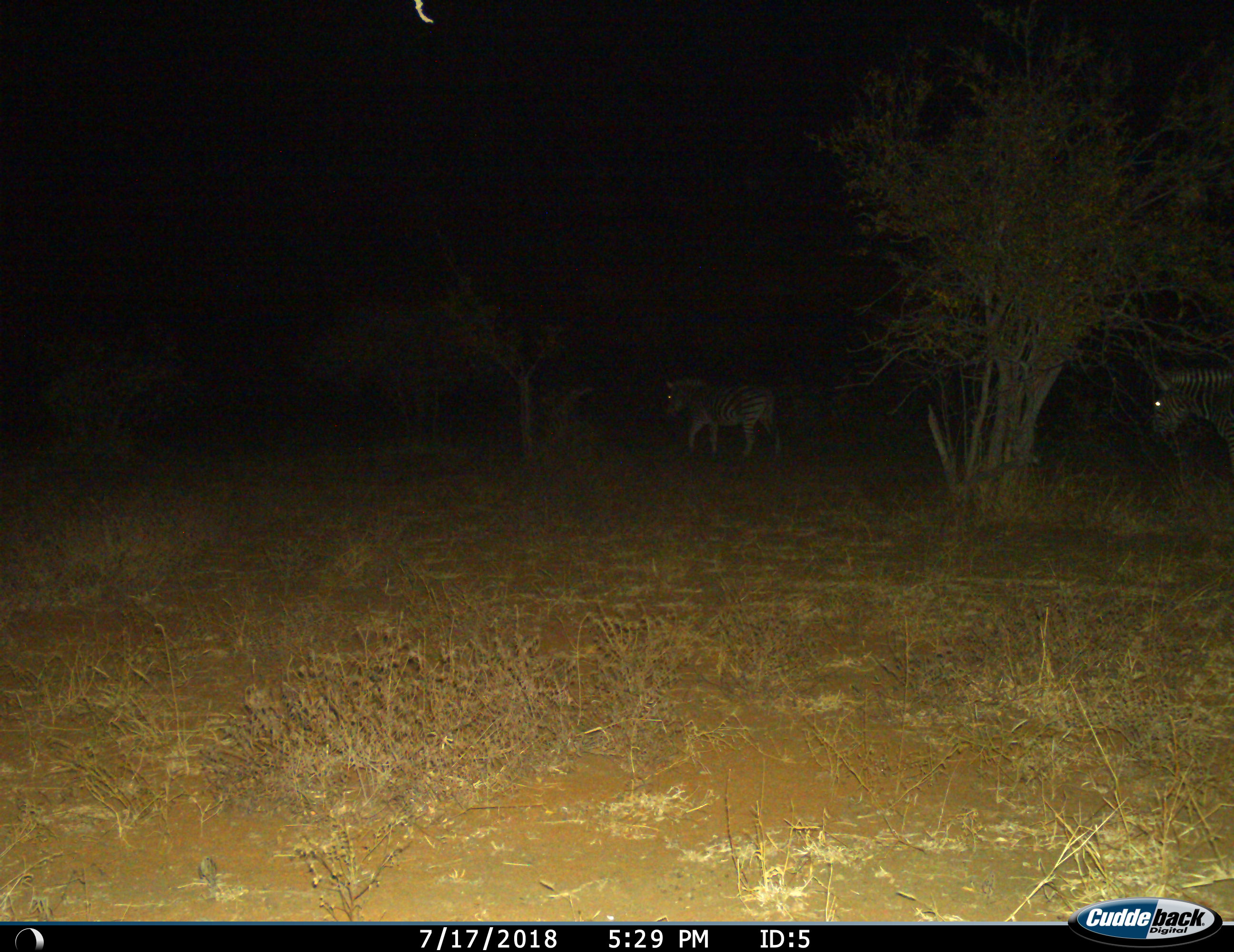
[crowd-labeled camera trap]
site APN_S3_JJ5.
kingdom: Animalia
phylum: Chordata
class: Mammalia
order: Perissodactyla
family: Equidae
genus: Equus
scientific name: Equus quagga burchellii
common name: burchell's zebra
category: zebraburchells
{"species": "zebraburchells (burchell's zebra) (Equus quagga burchellii)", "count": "2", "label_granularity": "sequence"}